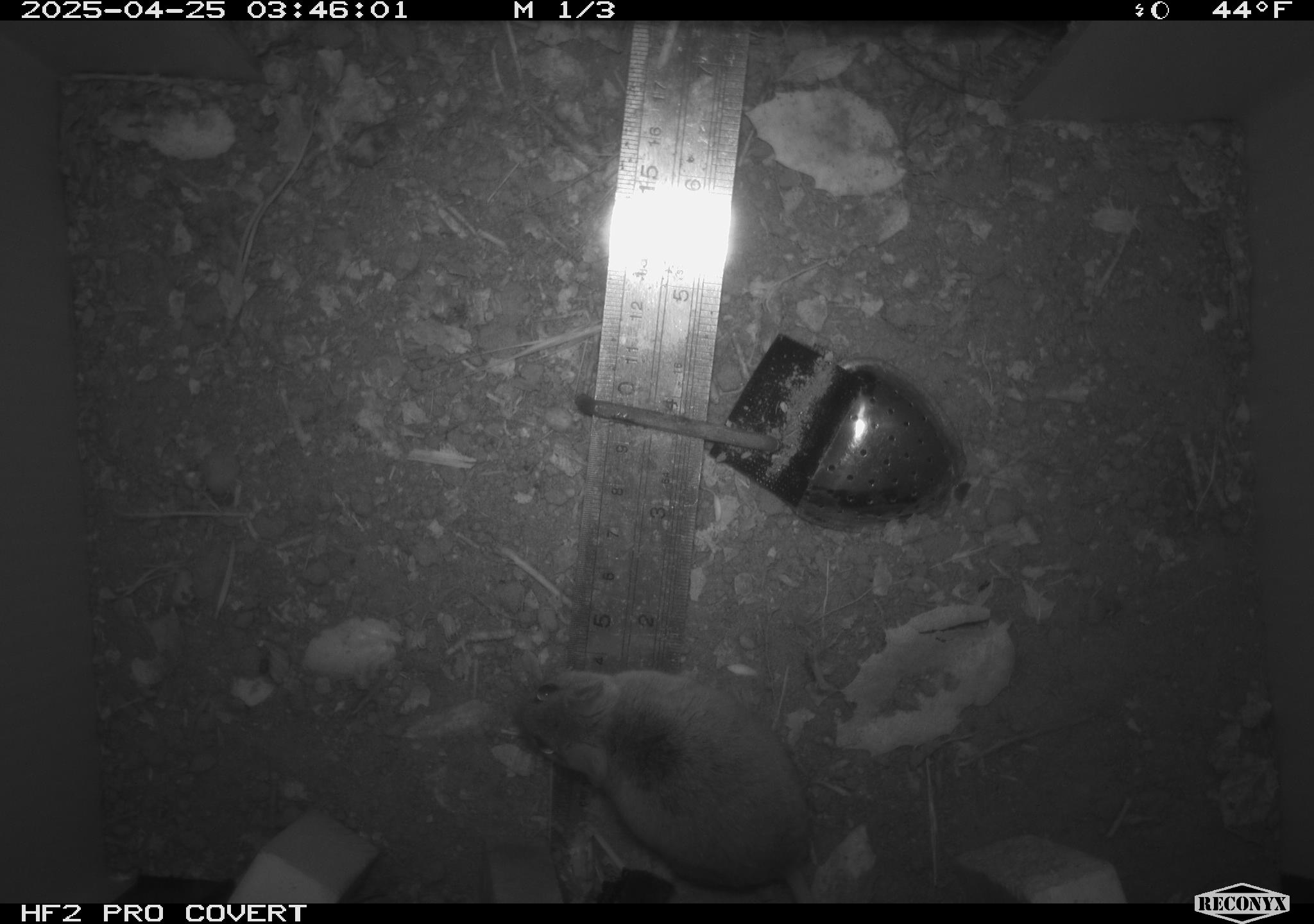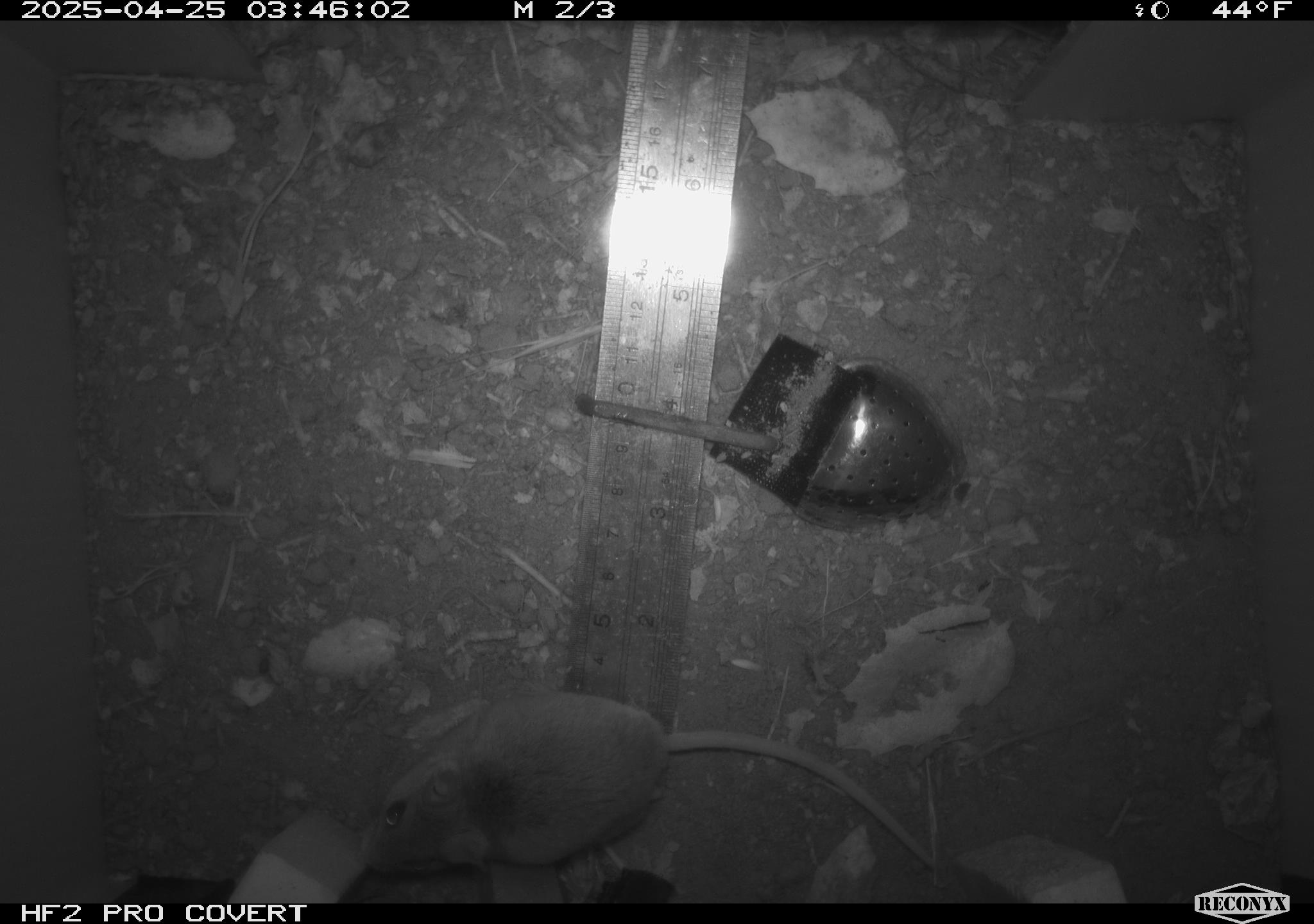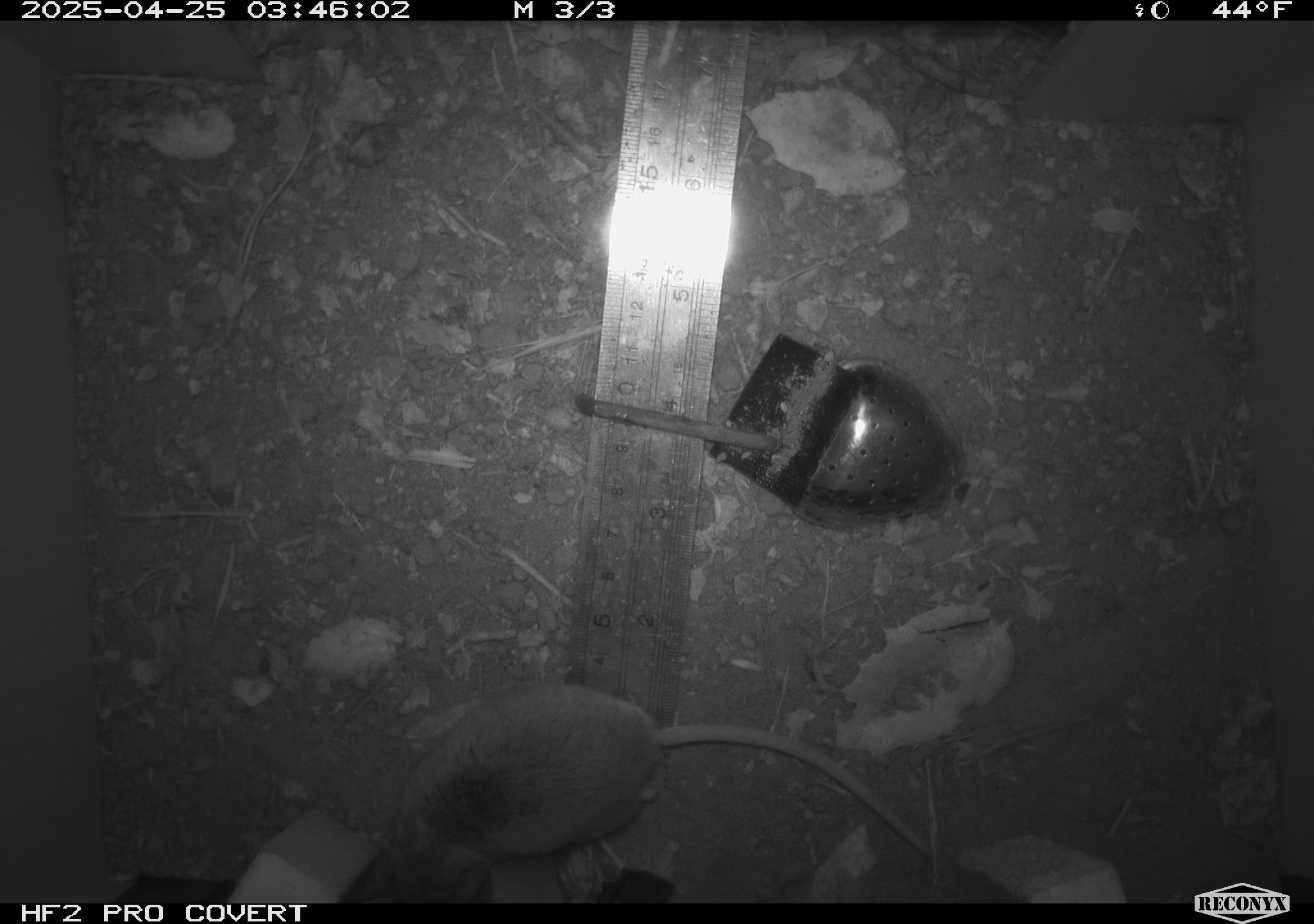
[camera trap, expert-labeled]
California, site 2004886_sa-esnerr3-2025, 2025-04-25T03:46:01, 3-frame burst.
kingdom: Animalia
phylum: Chordata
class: Mammalia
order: Rodentia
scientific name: Rodentia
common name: rodent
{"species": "rodent (Rodentia)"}